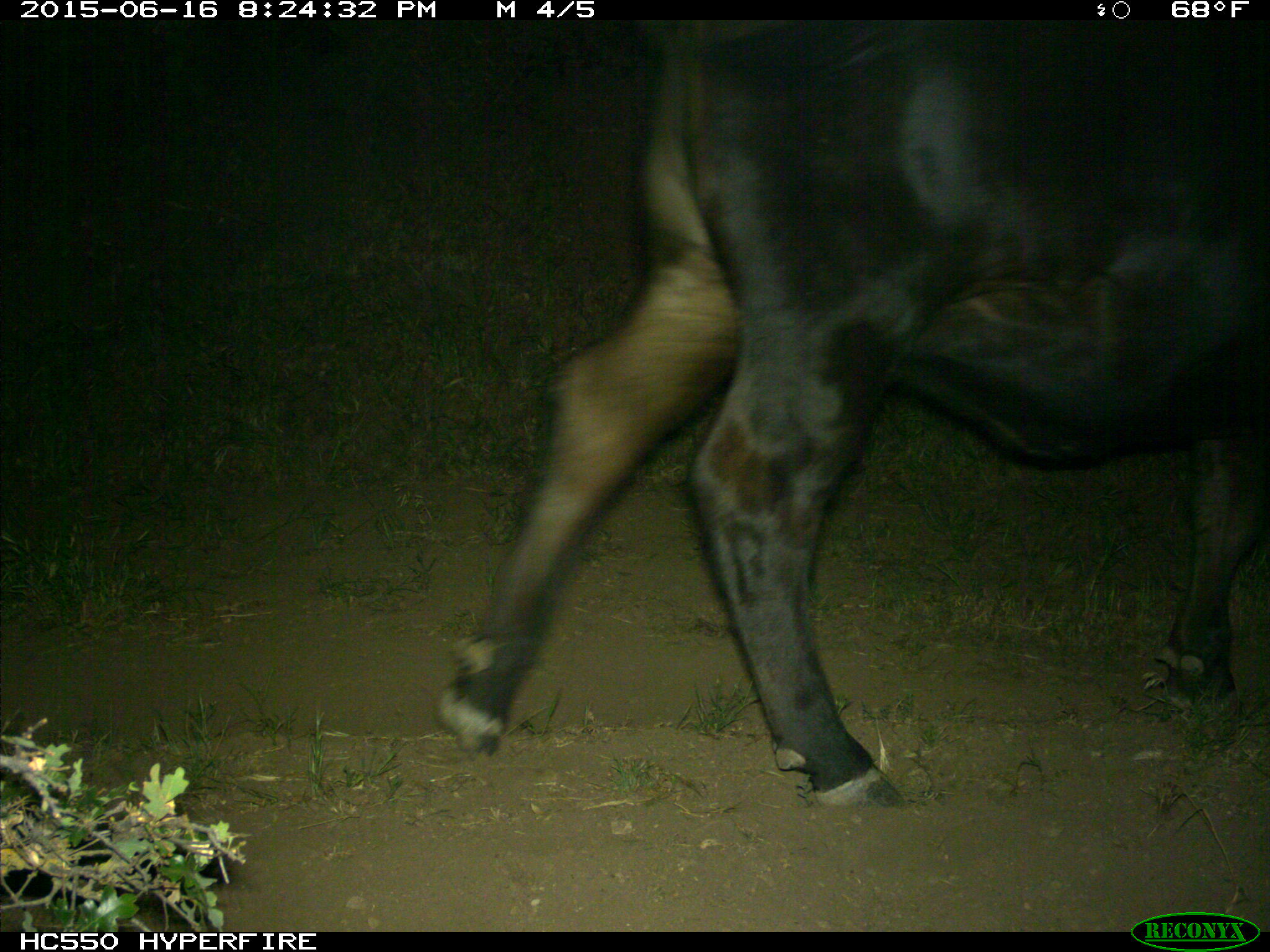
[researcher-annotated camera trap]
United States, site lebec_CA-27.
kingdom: Animalia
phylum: Chordata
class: Mammalia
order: Artiodactyla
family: Bovidae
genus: Bos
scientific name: Bos taurus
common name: domestic cow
Bos taurus (domestic cow).